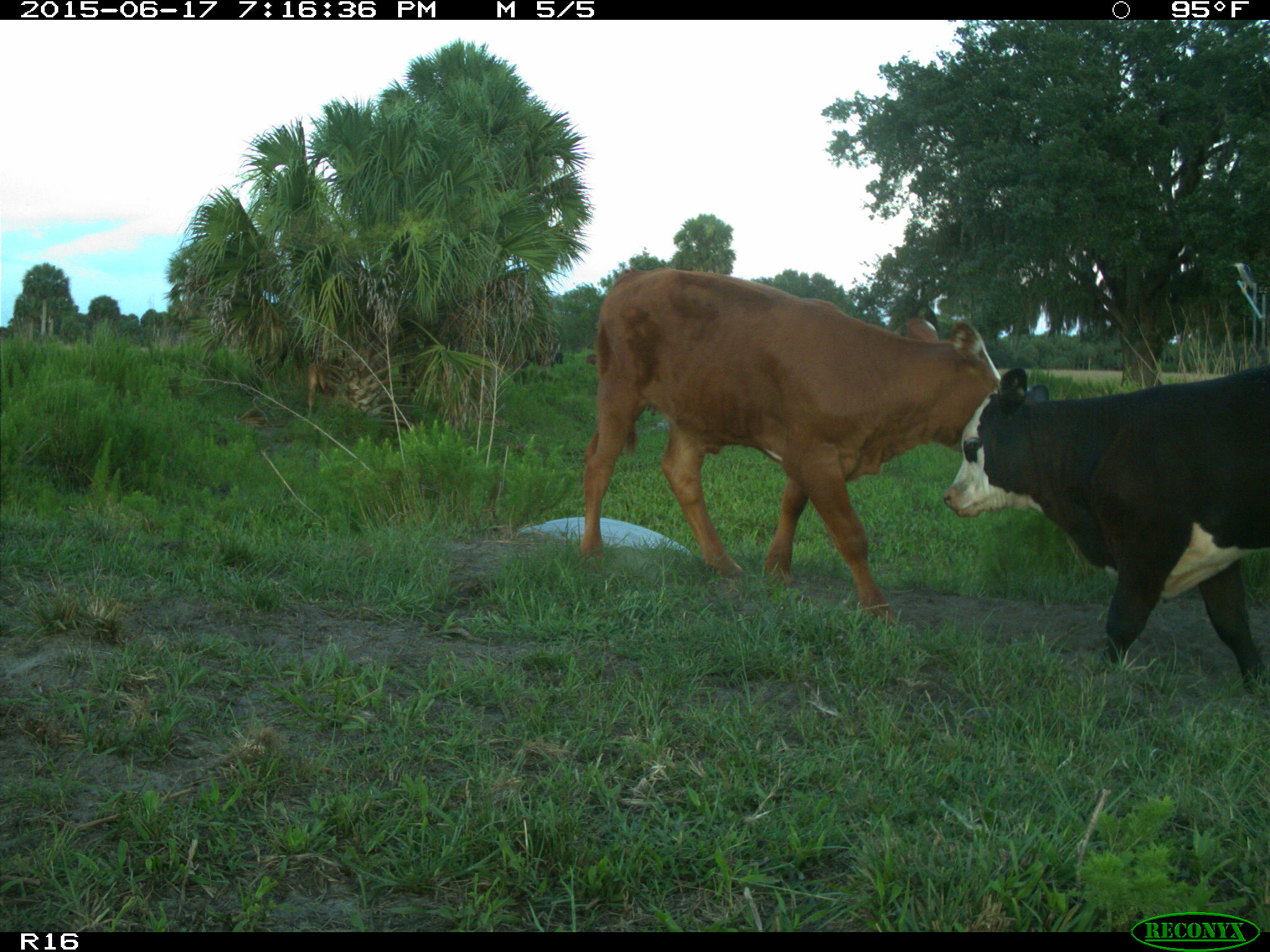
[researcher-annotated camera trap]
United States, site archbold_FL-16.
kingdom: Animalia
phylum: Chordata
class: Mammalia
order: Artiodactyla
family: Bovidae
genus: Bos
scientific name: Bos taurus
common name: domestic cow